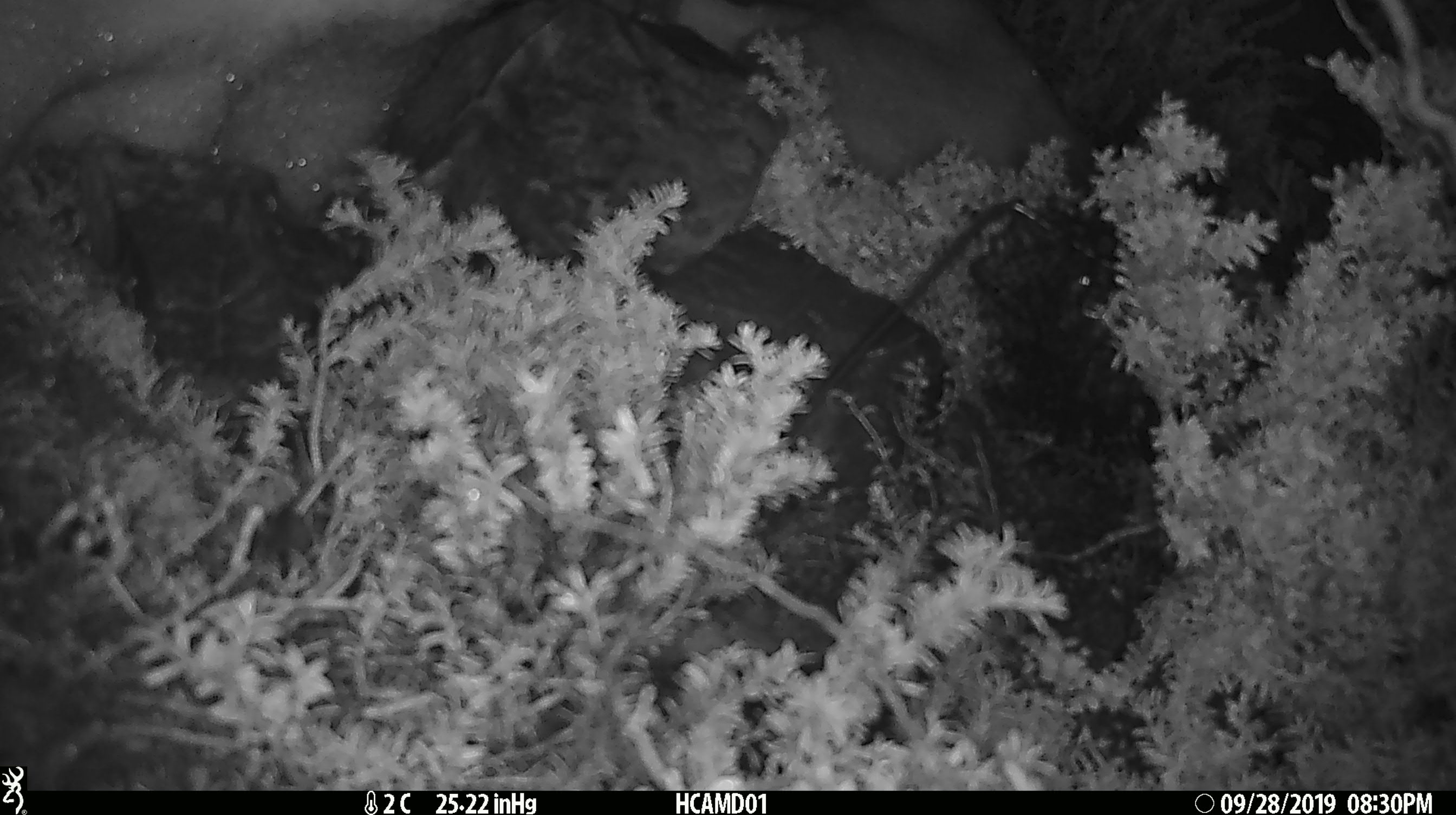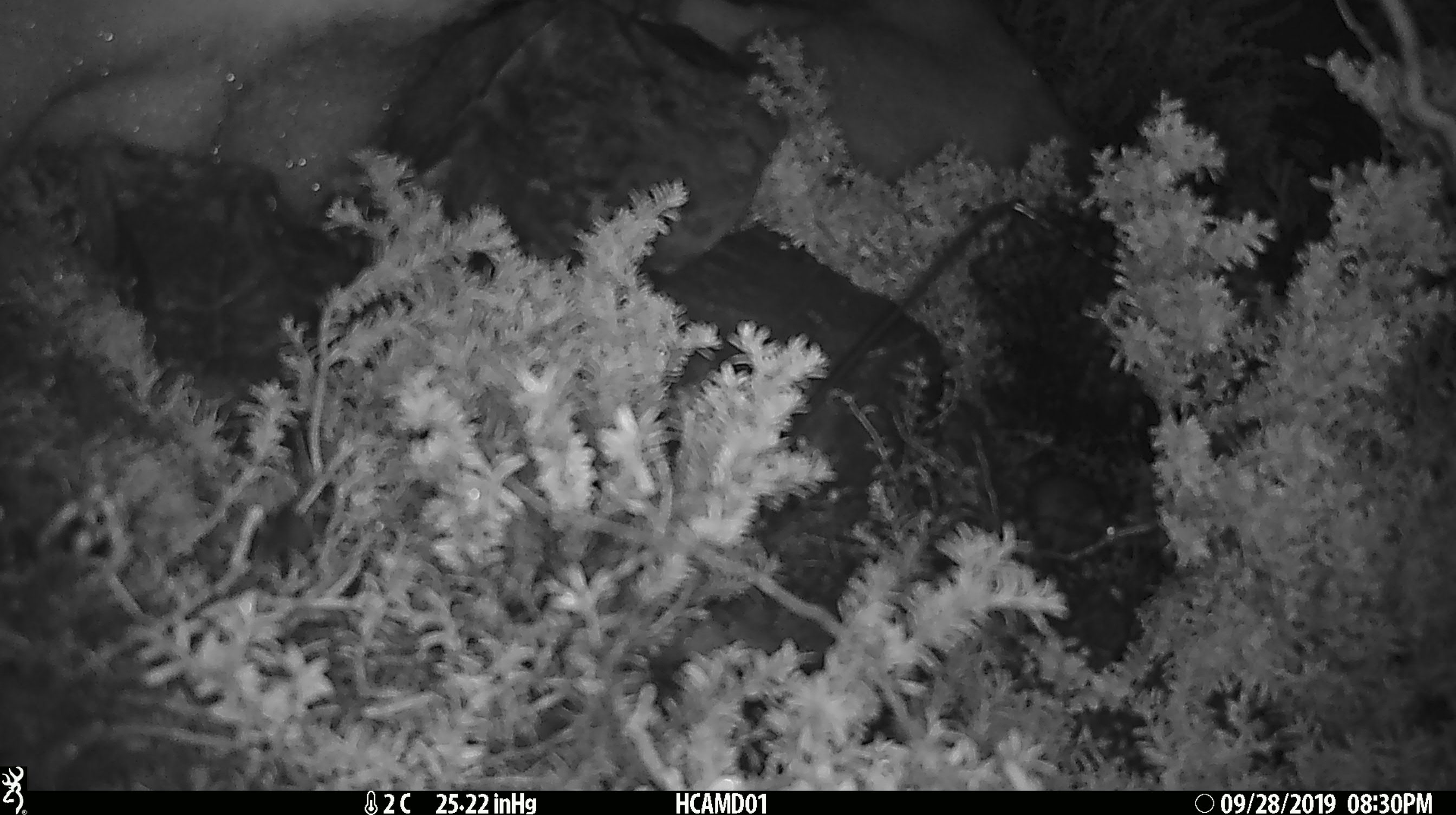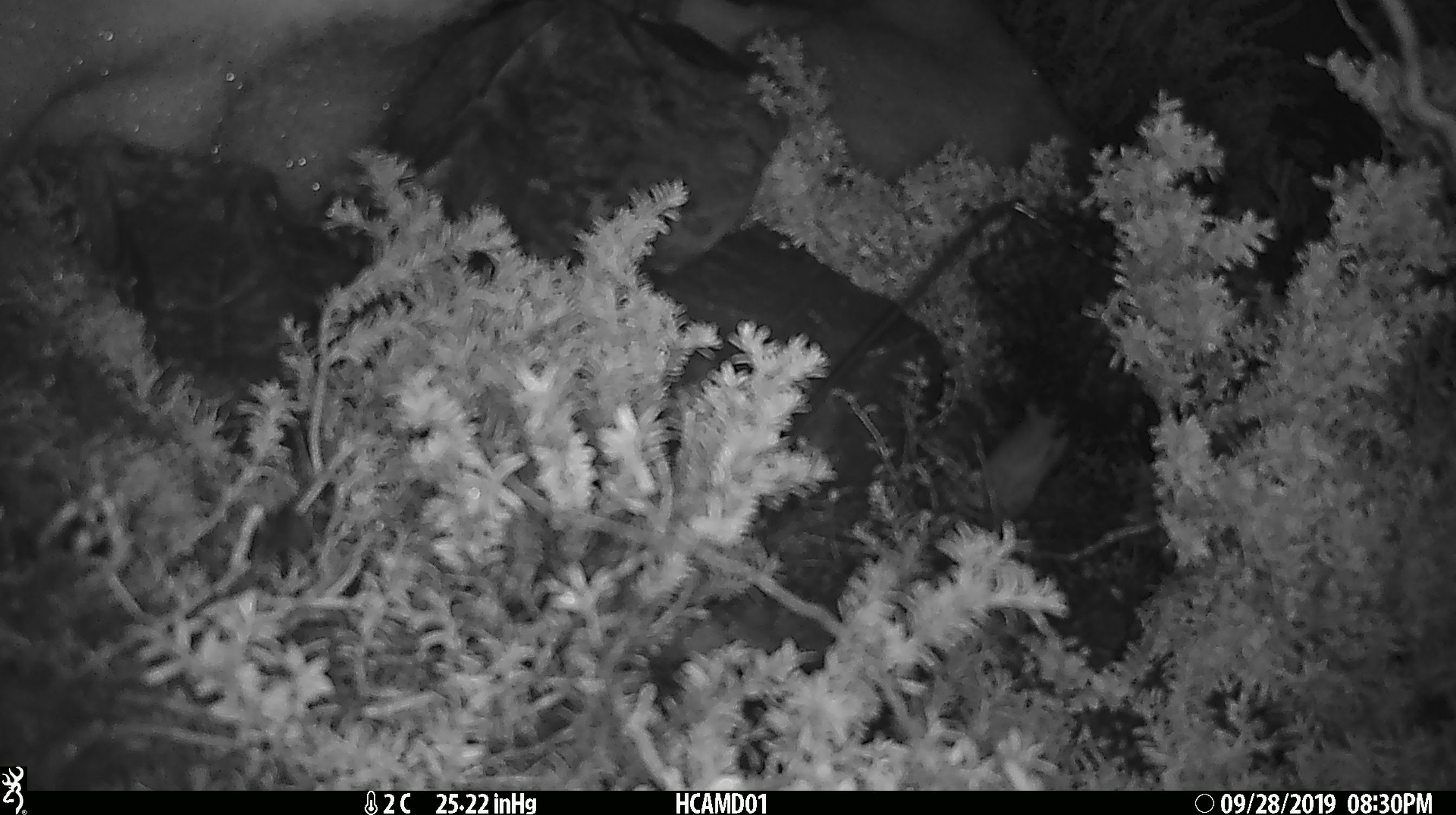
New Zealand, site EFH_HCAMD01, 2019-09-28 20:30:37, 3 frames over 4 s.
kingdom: Animalia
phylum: Chordata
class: Mammalia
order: Rodentia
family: Muridae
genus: Mus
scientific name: Mus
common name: mouse